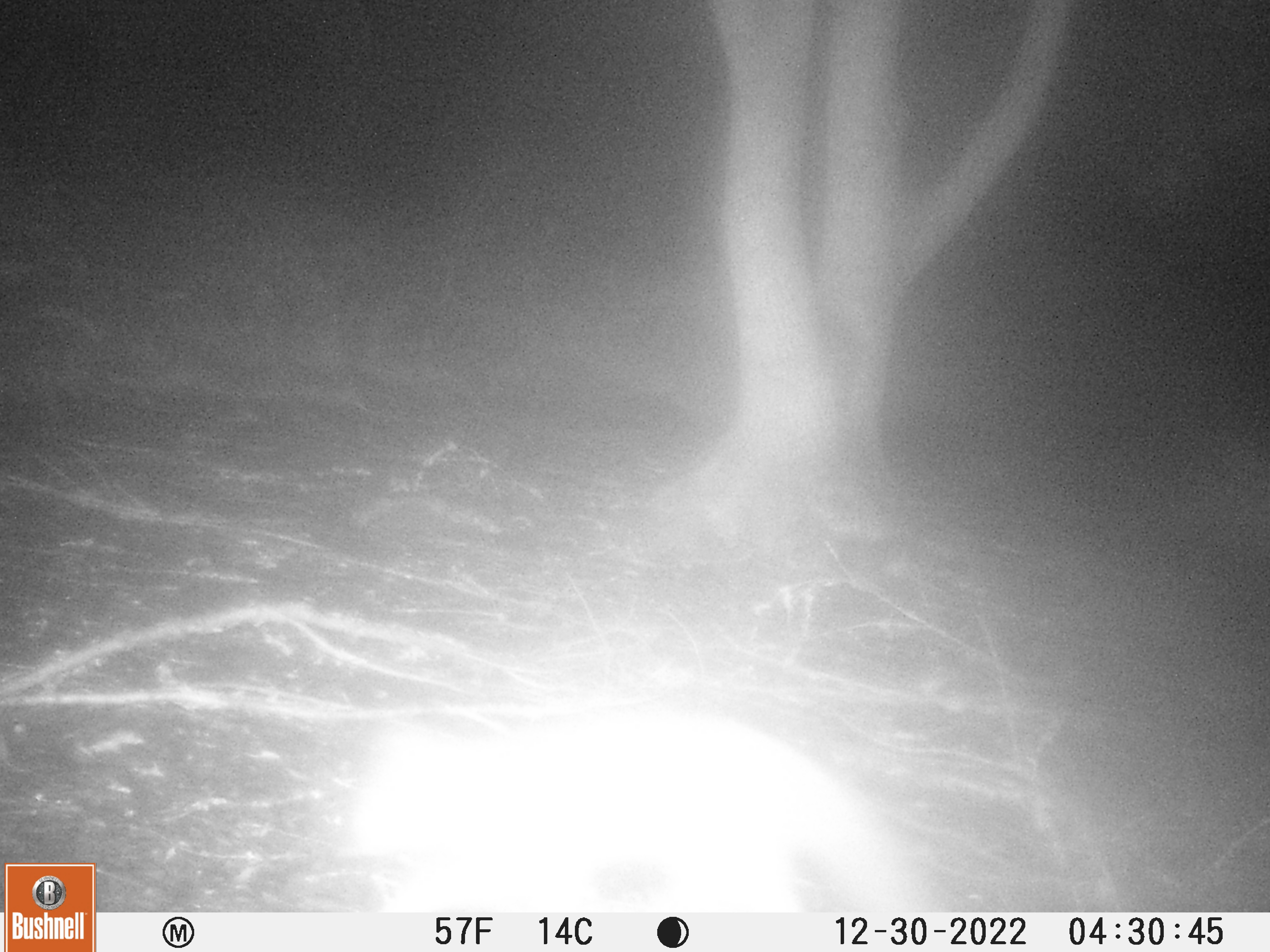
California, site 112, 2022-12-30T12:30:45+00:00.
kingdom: Animalia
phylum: Chordata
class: Mammalia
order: Carnivora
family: Canidae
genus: Urocyon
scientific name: Urocyon cinereoargenteus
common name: gray fox